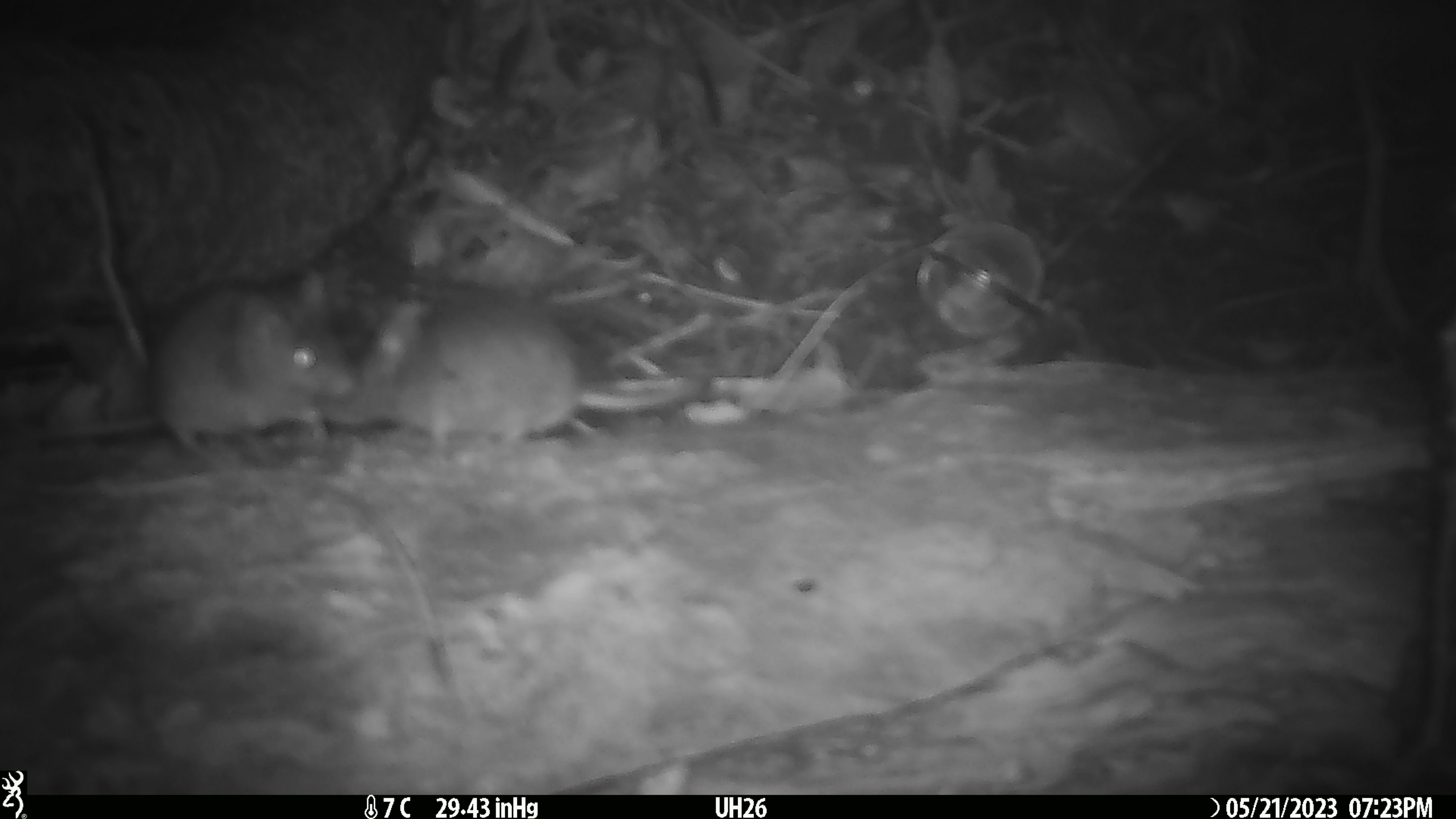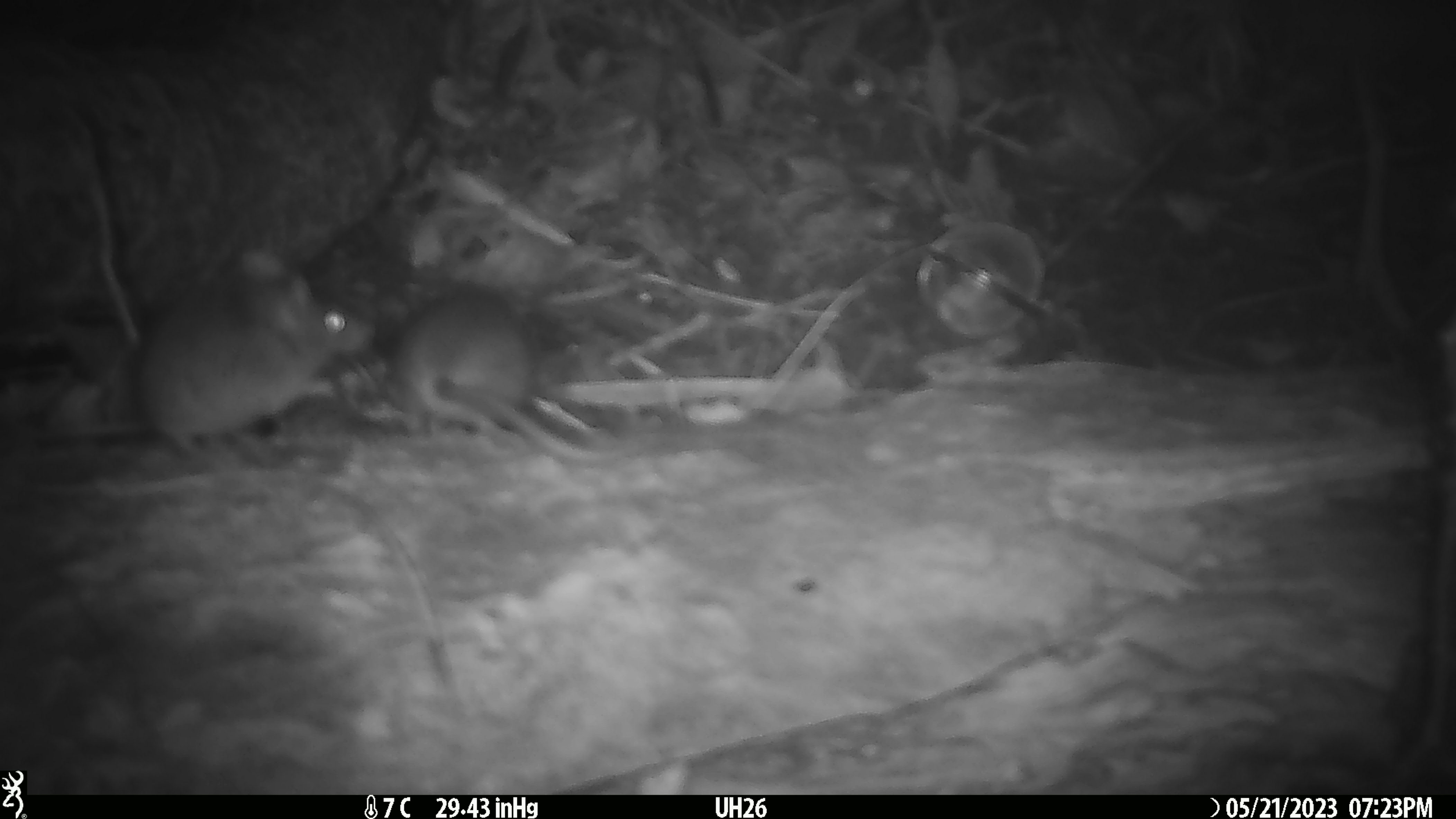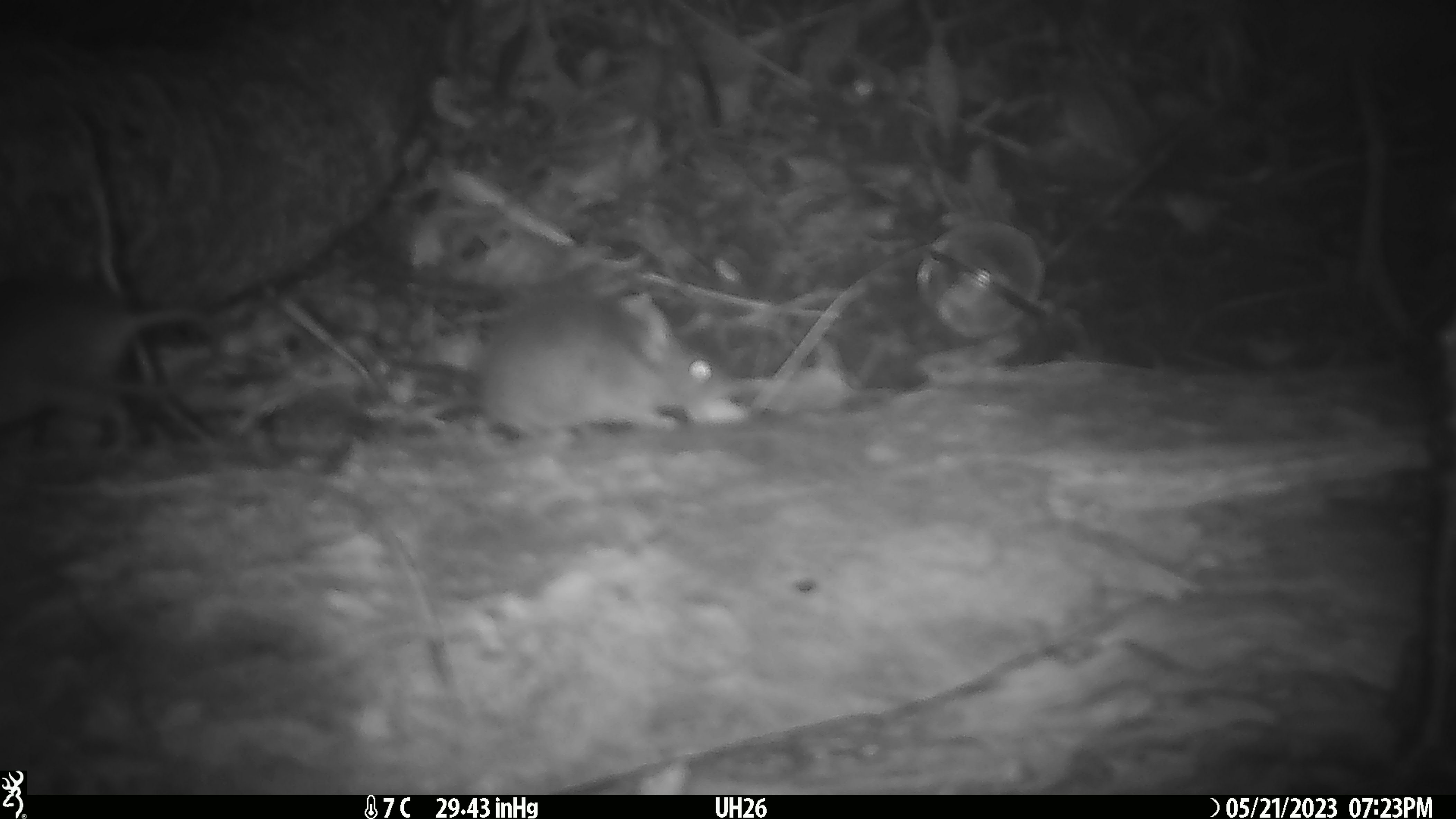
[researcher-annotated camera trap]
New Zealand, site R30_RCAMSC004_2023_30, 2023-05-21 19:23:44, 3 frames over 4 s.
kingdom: Animalia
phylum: Chordata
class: Mammalia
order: Rodentia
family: Muridae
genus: Mus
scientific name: Mus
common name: mouse